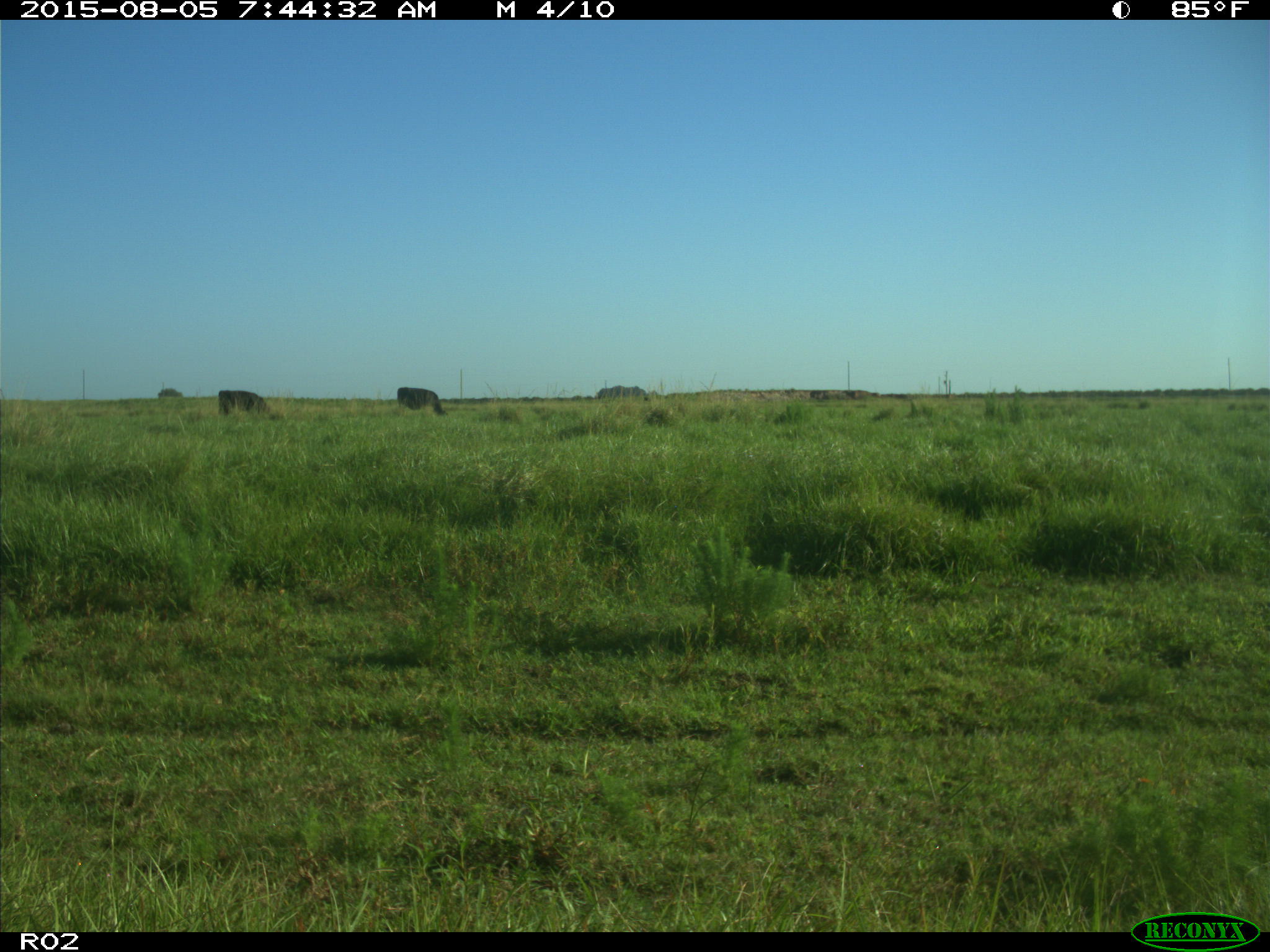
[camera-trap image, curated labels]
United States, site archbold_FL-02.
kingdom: Animalia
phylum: Chordata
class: Mammalia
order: Artiodactyla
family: Bovidae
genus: Bos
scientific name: Bos taurus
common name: domestic cow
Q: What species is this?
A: Bos taurus (domestic cow).